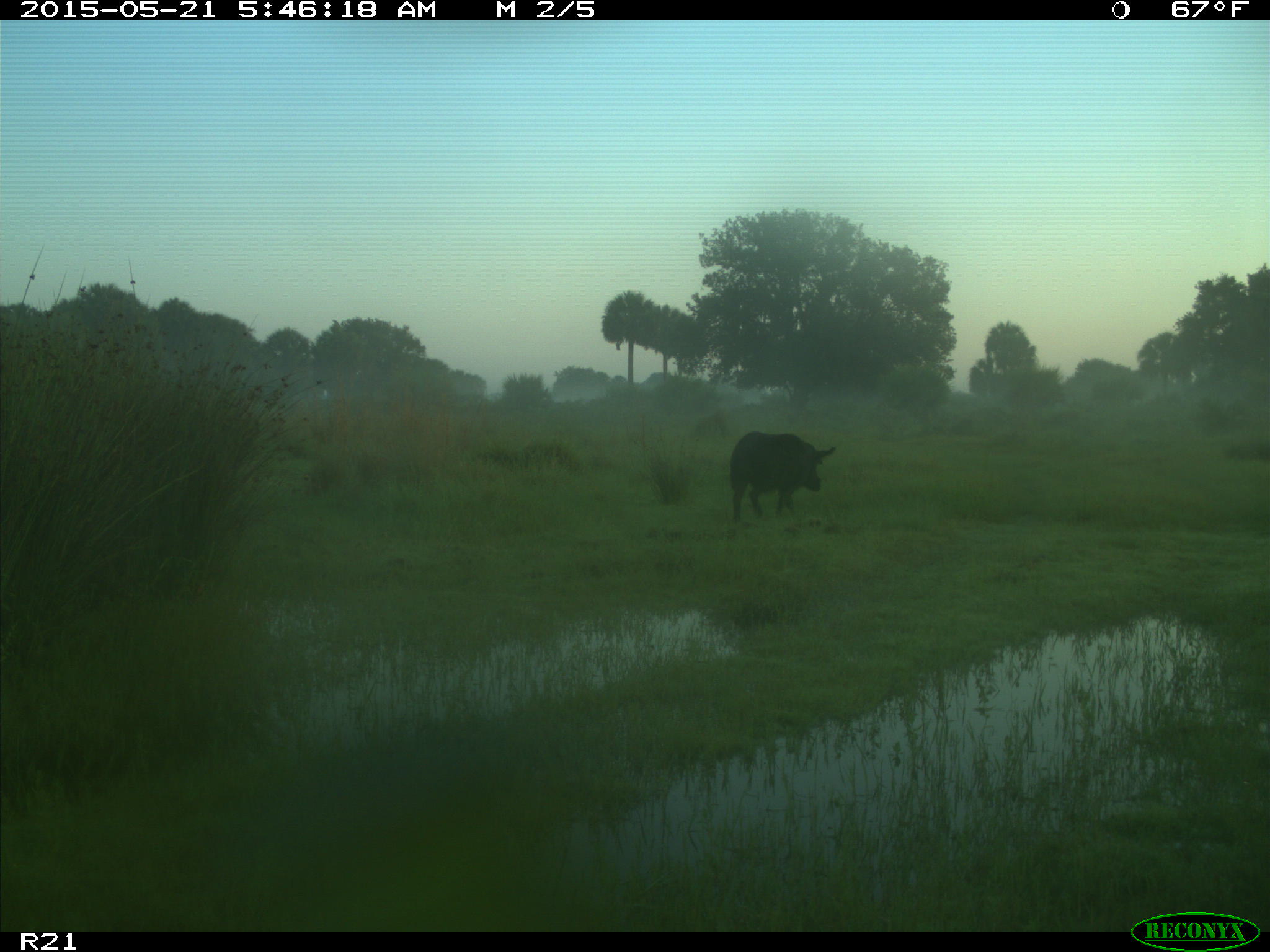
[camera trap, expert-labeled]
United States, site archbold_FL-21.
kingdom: Animalia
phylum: Chordata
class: Mammalia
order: Artiodactyla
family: Suidae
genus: Sus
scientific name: Sus scrofa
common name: wild boar